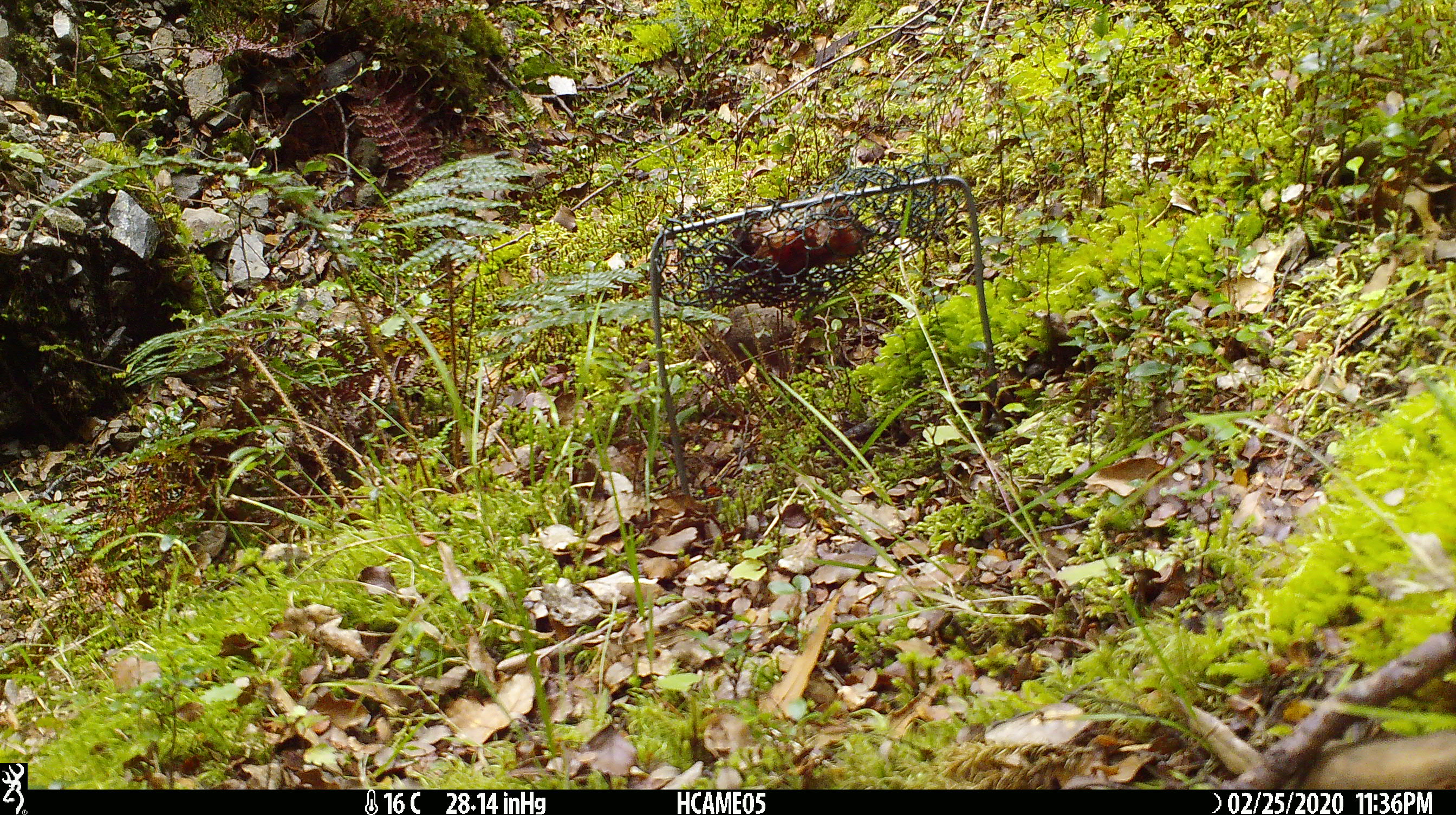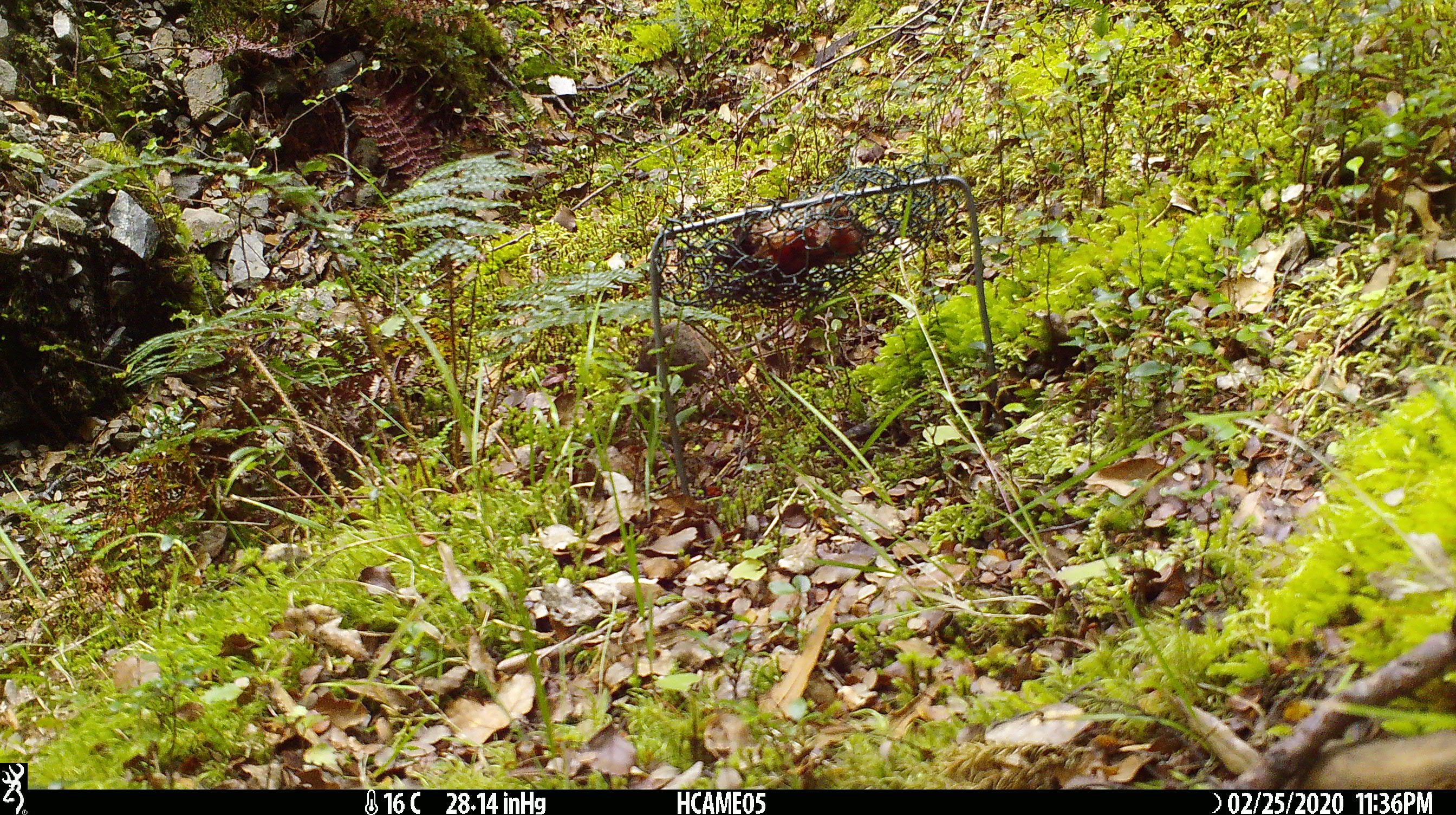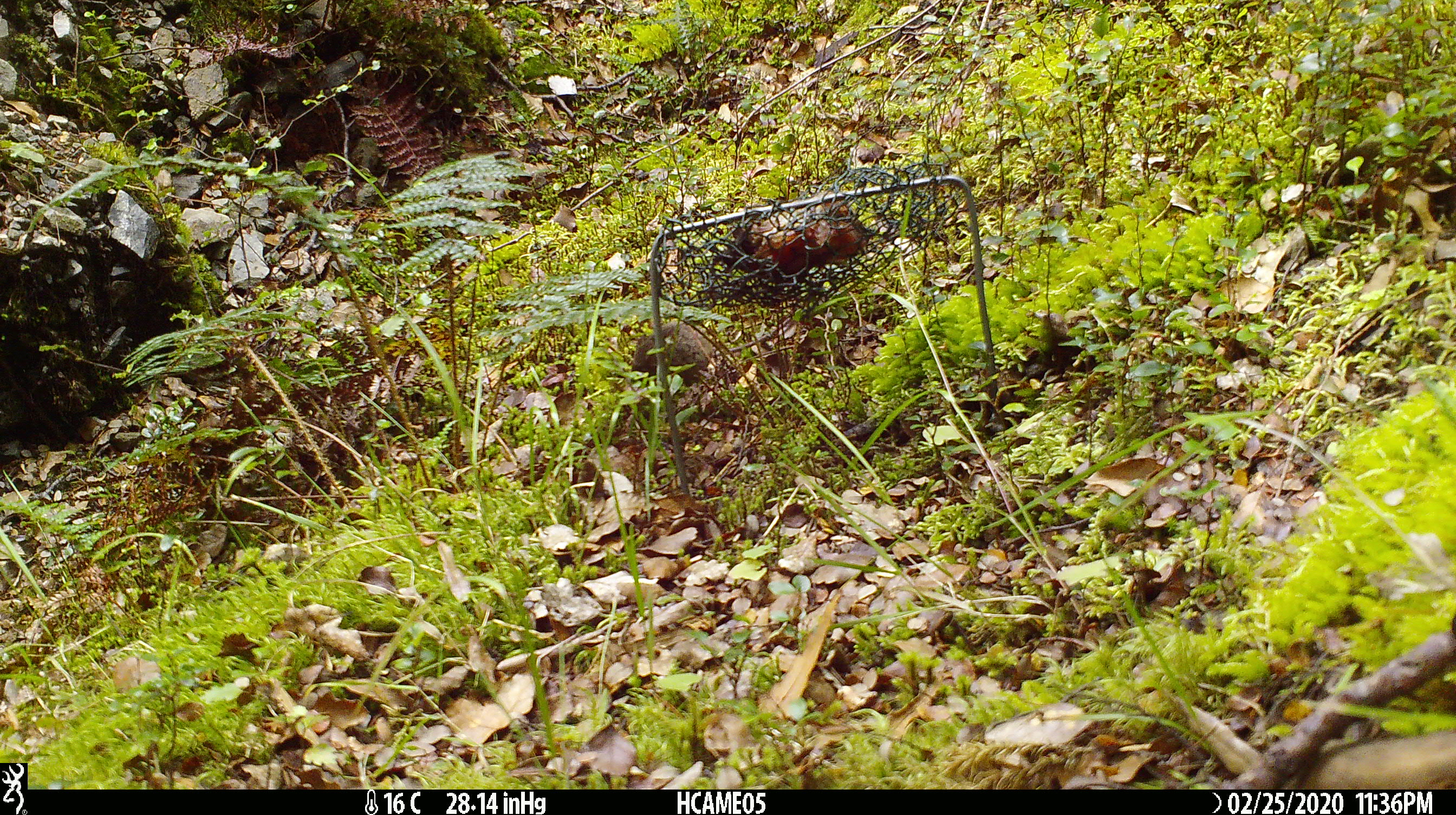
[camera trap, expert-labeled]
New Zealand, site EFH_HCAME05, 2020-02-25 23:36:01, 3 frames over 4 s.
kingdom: Animalia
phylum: Chordata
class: Mammalia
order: Rodentia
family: Muridae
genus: Mus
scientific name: Mus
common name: mouse